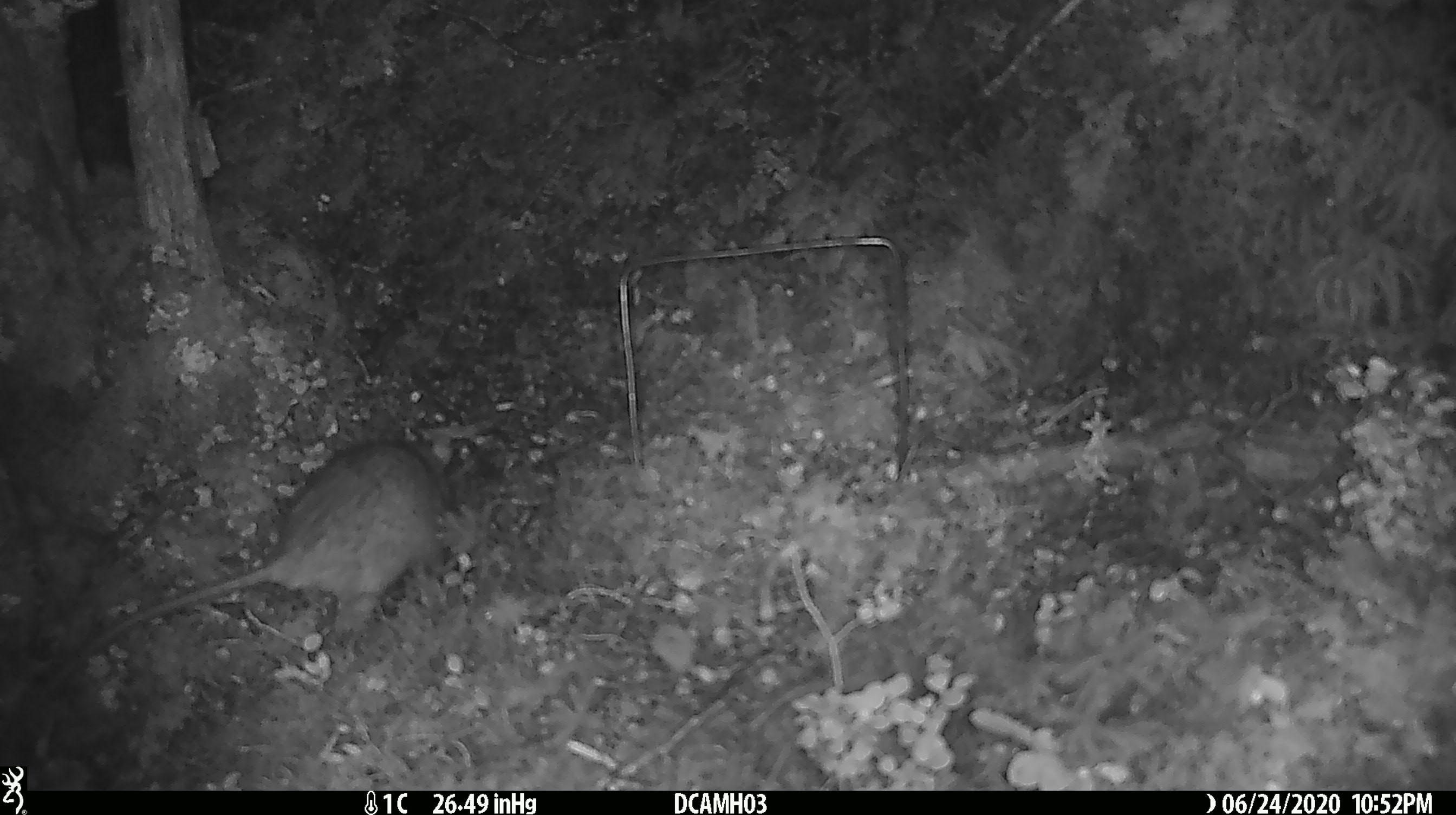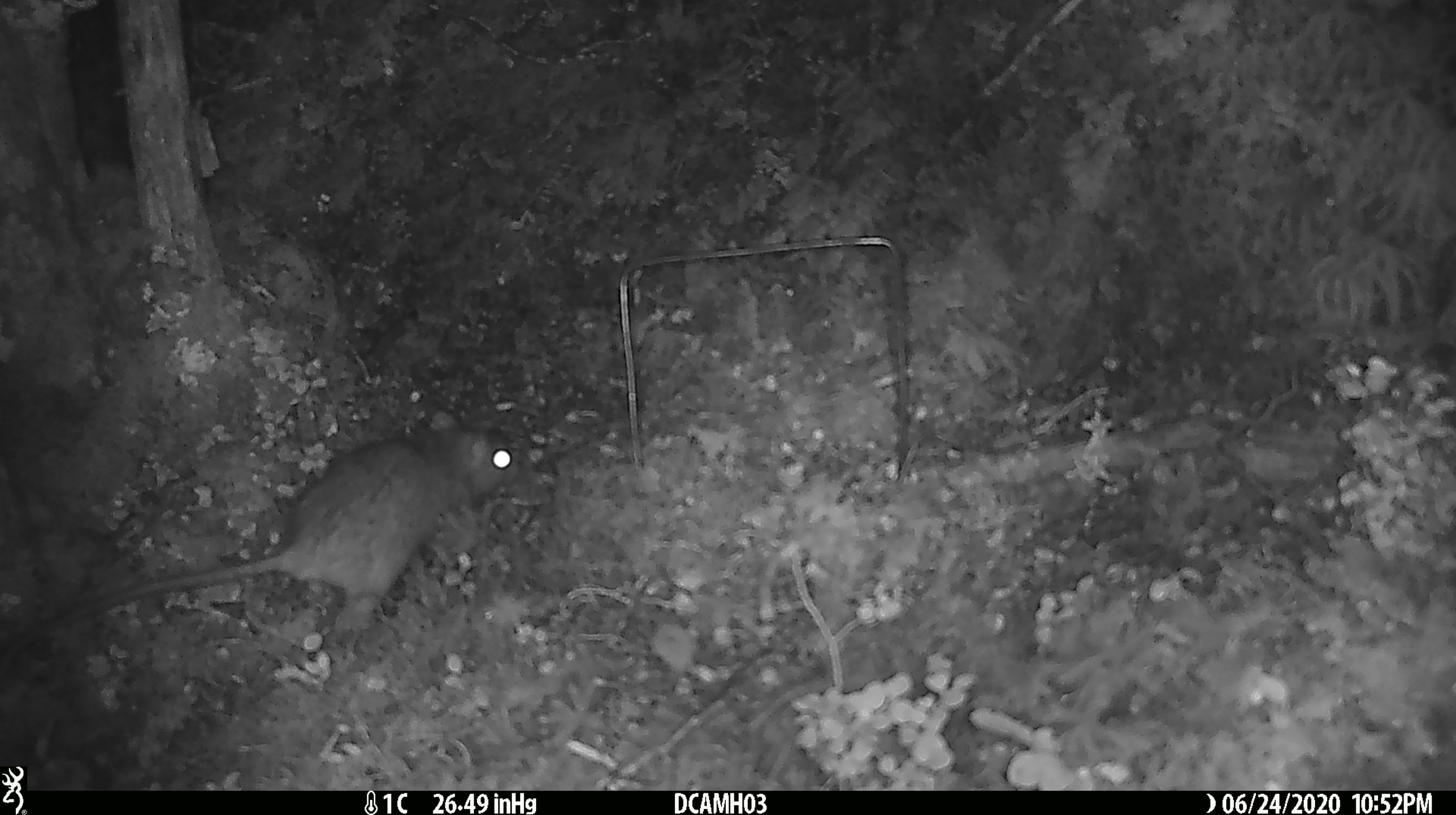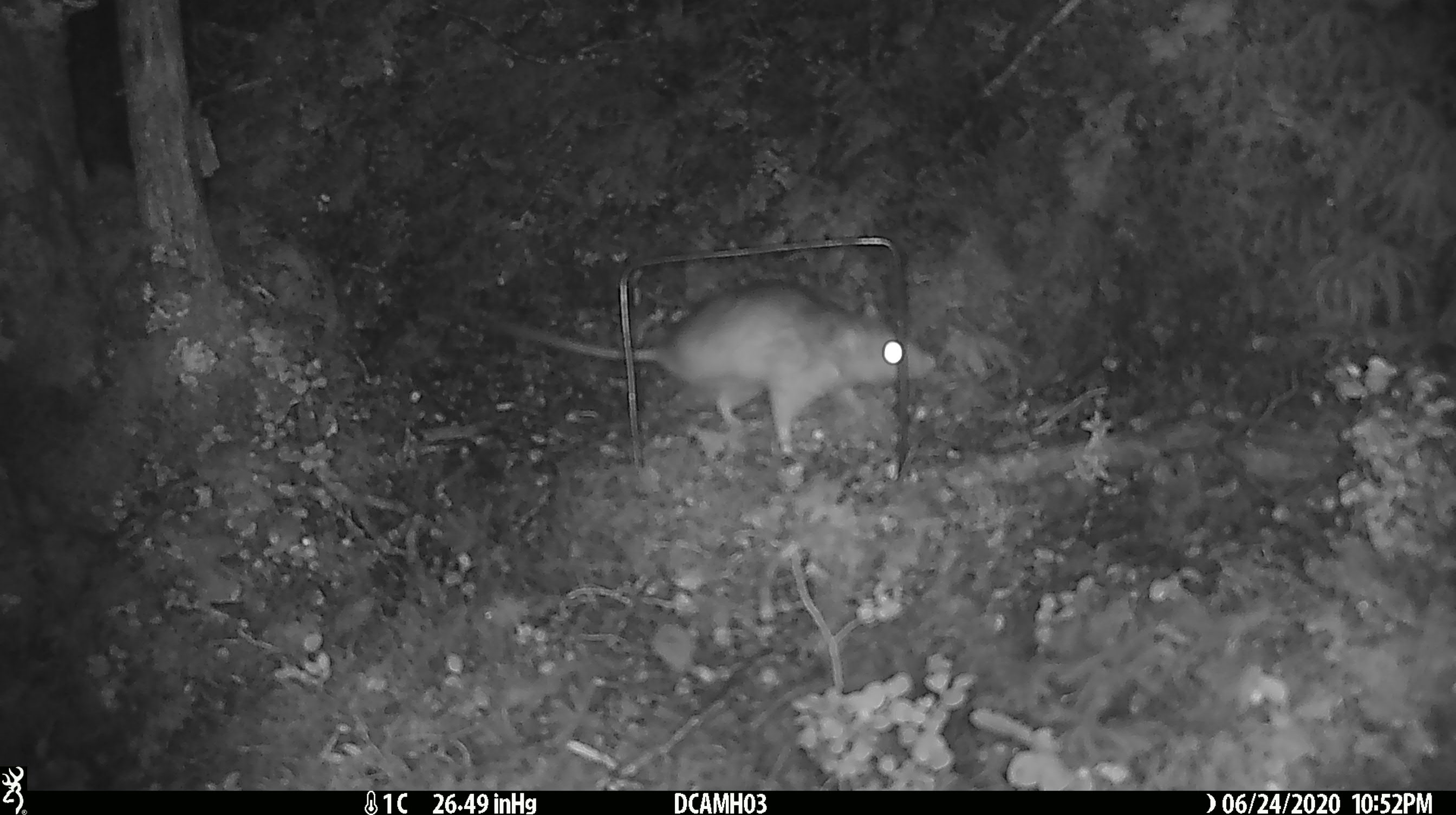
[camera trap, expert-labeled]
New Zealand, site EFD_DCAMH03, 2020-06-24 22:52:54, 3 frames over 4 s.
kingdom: Animalia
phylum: Chordata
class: Mammalia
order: Rodentia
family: Muridae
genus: Rattus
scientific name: Rattus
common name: rat